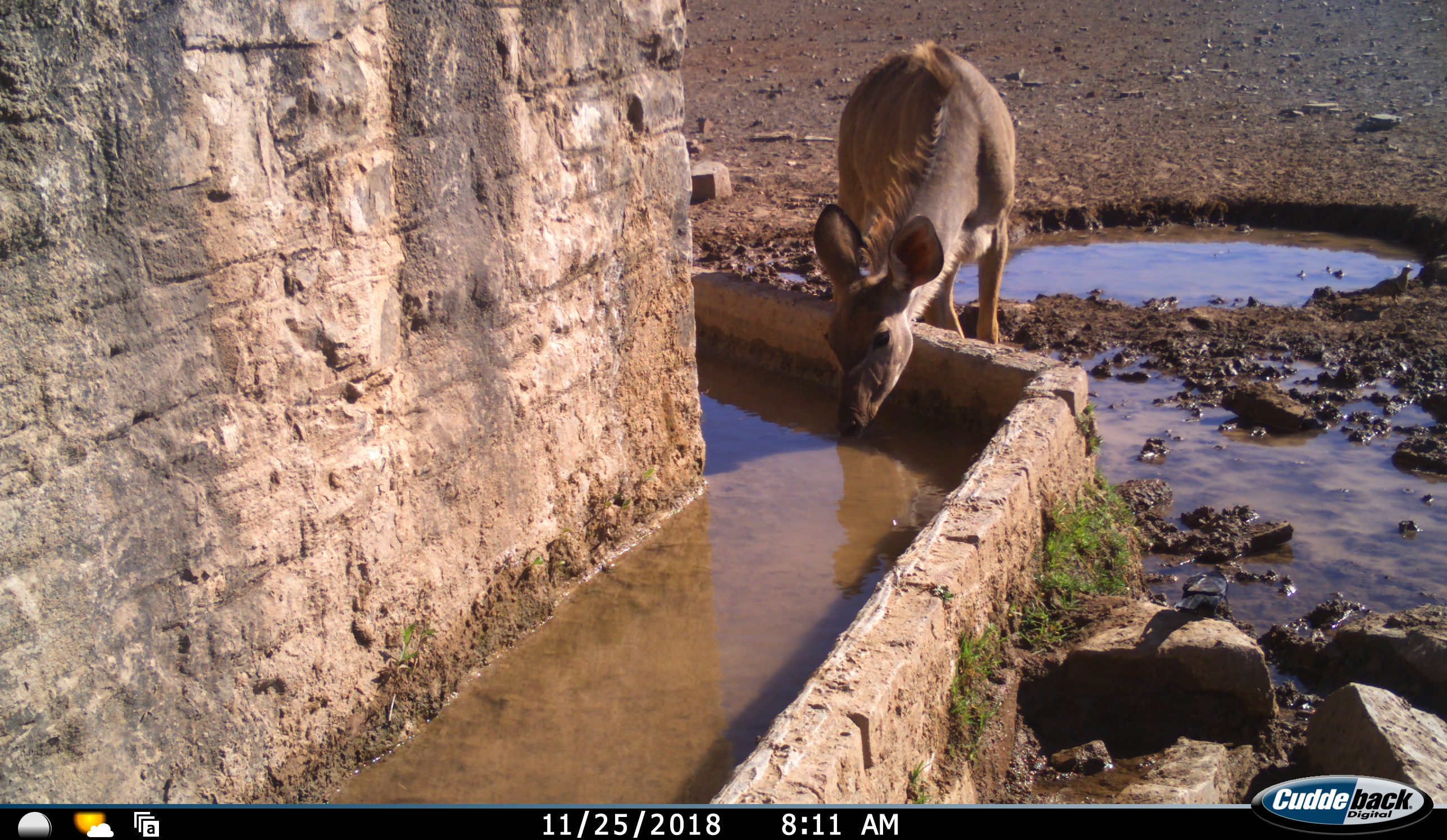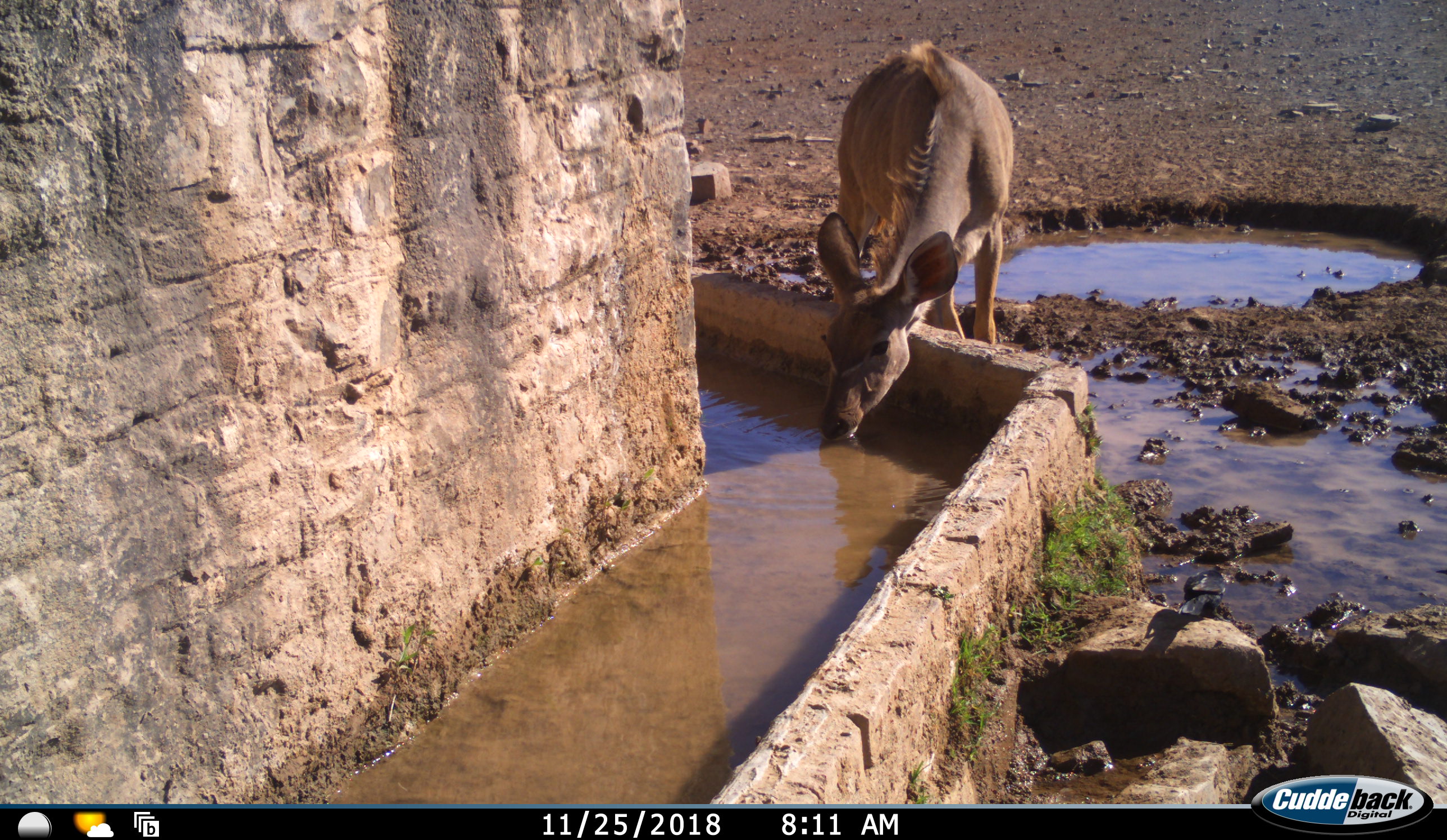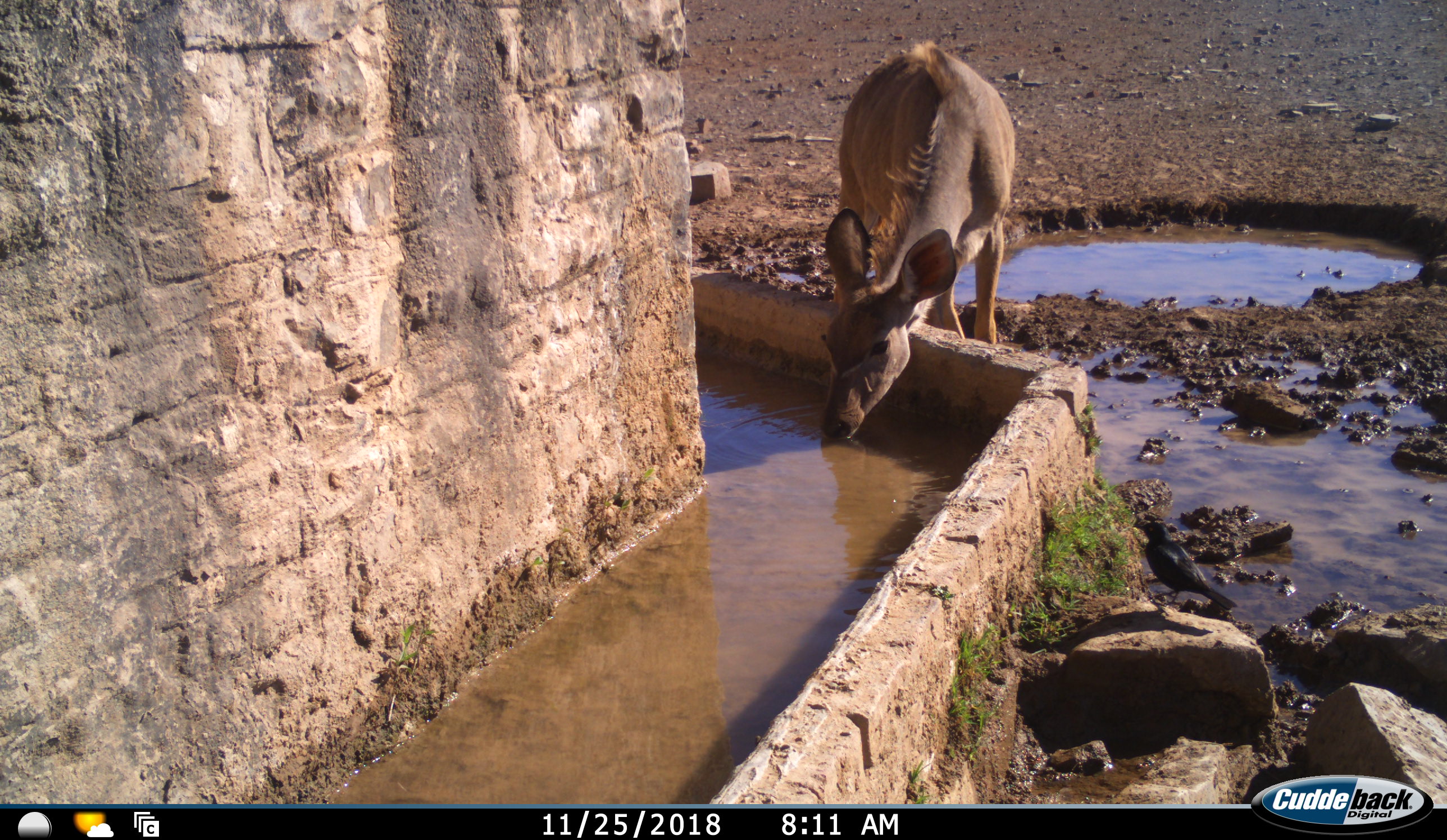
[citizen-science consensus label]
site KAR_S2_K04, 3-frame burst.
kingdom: Animalia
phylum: Chordata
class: Mammalia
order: Artiodactyla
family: Bovidae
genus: Tragelaphus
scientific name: Tragelaphus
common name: kudu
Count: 1.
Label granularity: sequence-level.